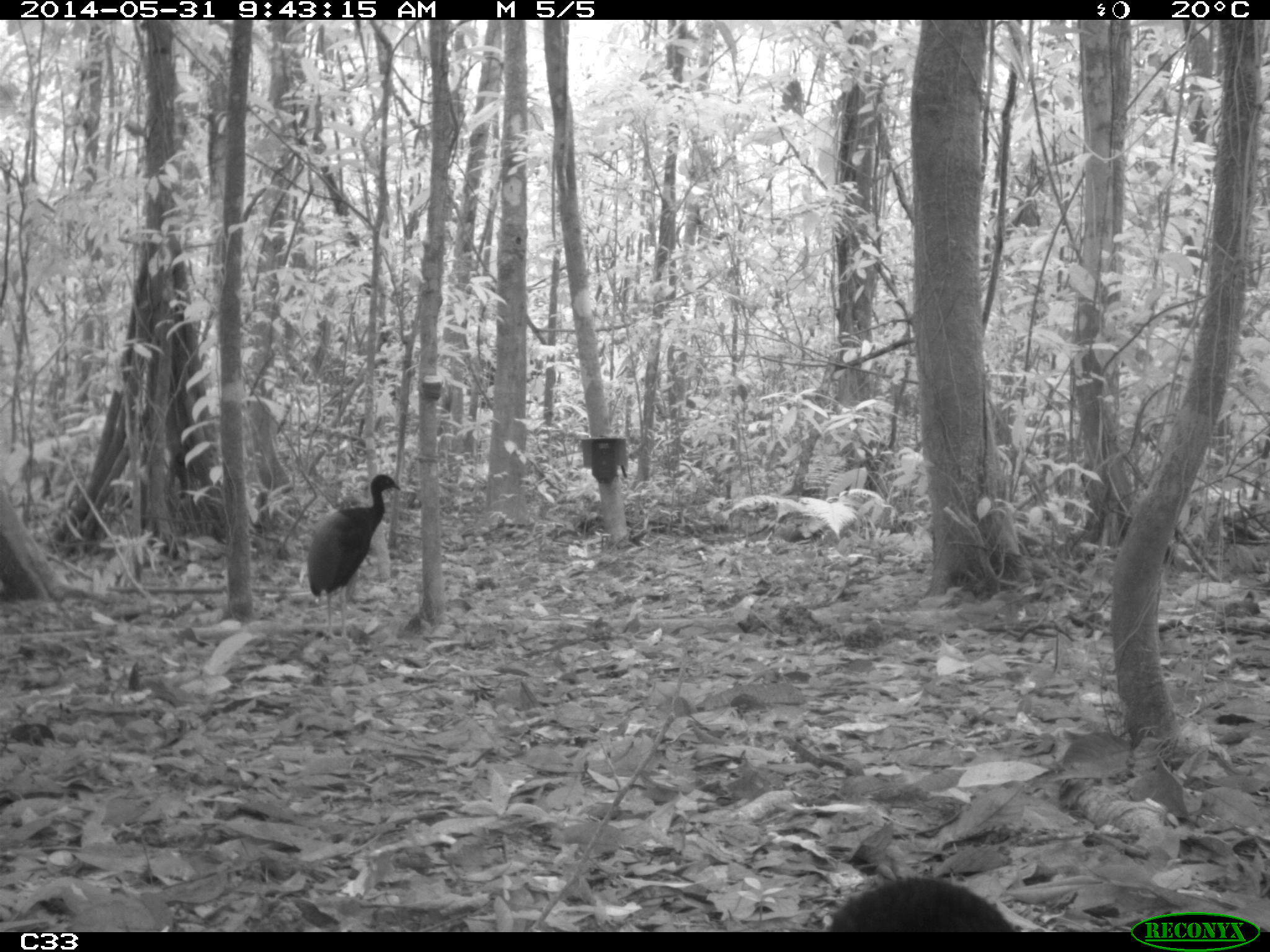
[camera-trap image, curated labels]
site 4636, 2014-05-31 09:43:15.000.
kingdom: Animalia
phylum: Chordata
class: Aves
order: Gruiformes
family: Psophiidae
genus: Psophia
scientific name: Psophia crepitans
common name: gray-winged trumpeter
Psophia crepitans (gray-winged trumpeter), count 5, age adult.